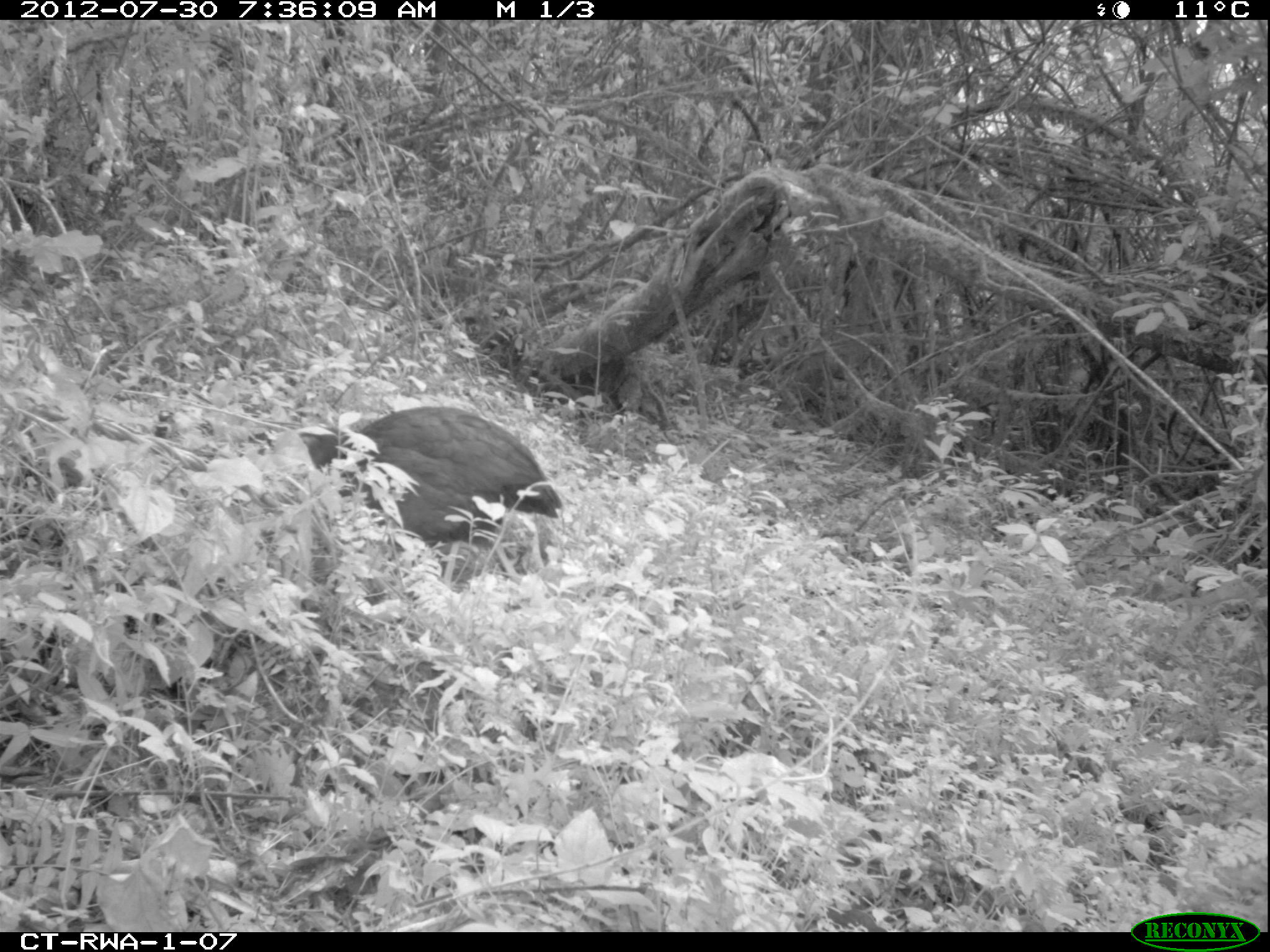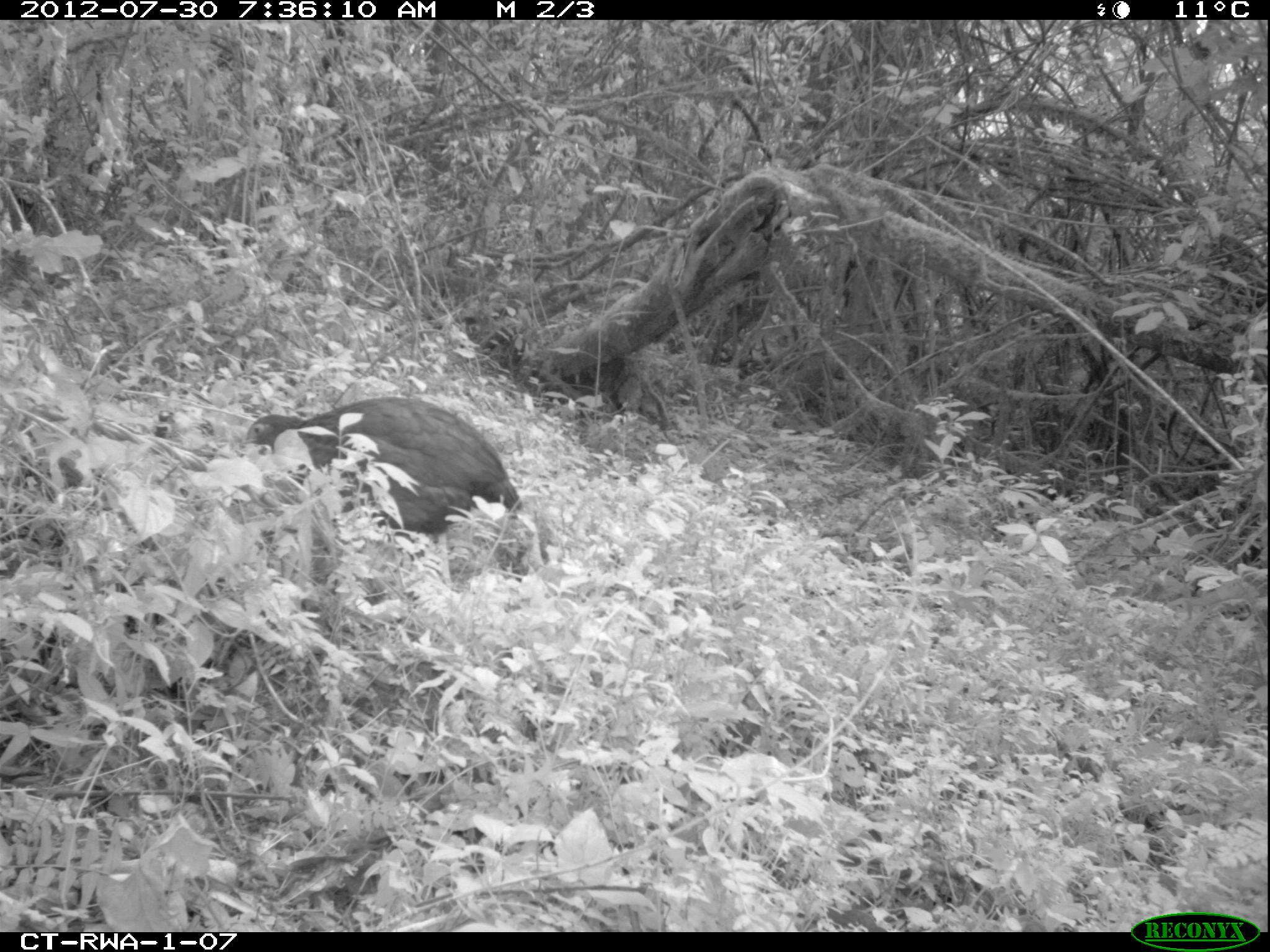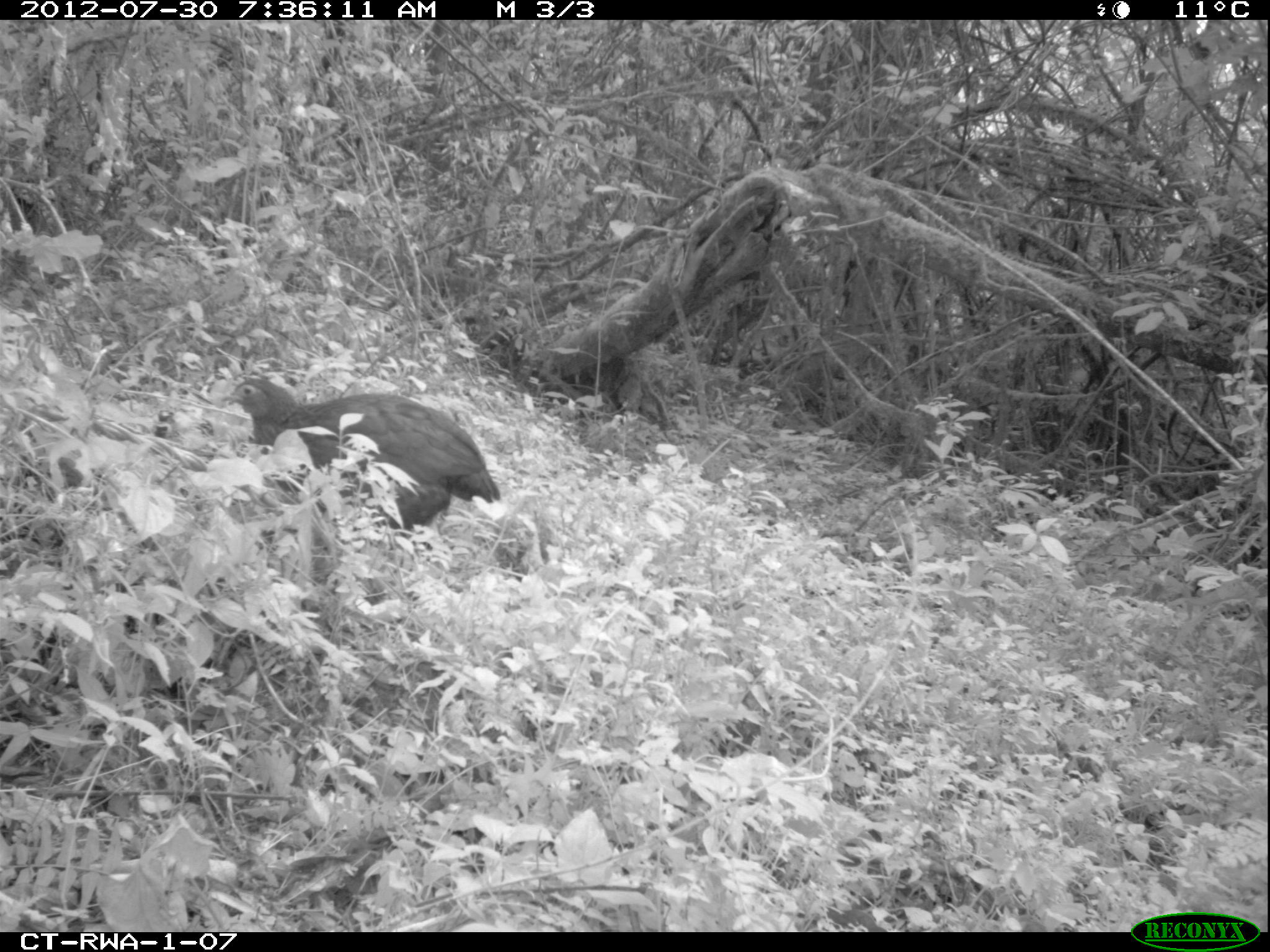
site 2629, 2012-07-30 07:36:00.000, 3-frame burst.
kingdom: Animalia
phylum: Chordata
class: Aves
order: Galliformes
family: Phasianidae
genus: Pternistis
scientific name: Pternistis nobilis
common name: handsome francolin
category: francolinus nobilis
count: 1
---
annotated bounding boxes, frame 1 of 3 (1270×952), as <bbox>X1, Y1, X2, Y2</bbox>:
francolinus nobilis: <bbox>296, 406, 561, 583</bbox>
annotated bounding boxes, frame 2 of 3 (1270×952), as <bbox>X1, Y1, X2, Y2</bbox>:
francolinus nobilis: <bbox>241, 395, 521, 541</bbox>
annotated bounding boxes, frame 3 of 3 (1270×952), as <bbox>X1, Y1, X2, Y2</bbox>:
francolinus nobilis: <bbox>223, 378, 501, 534</bbox>